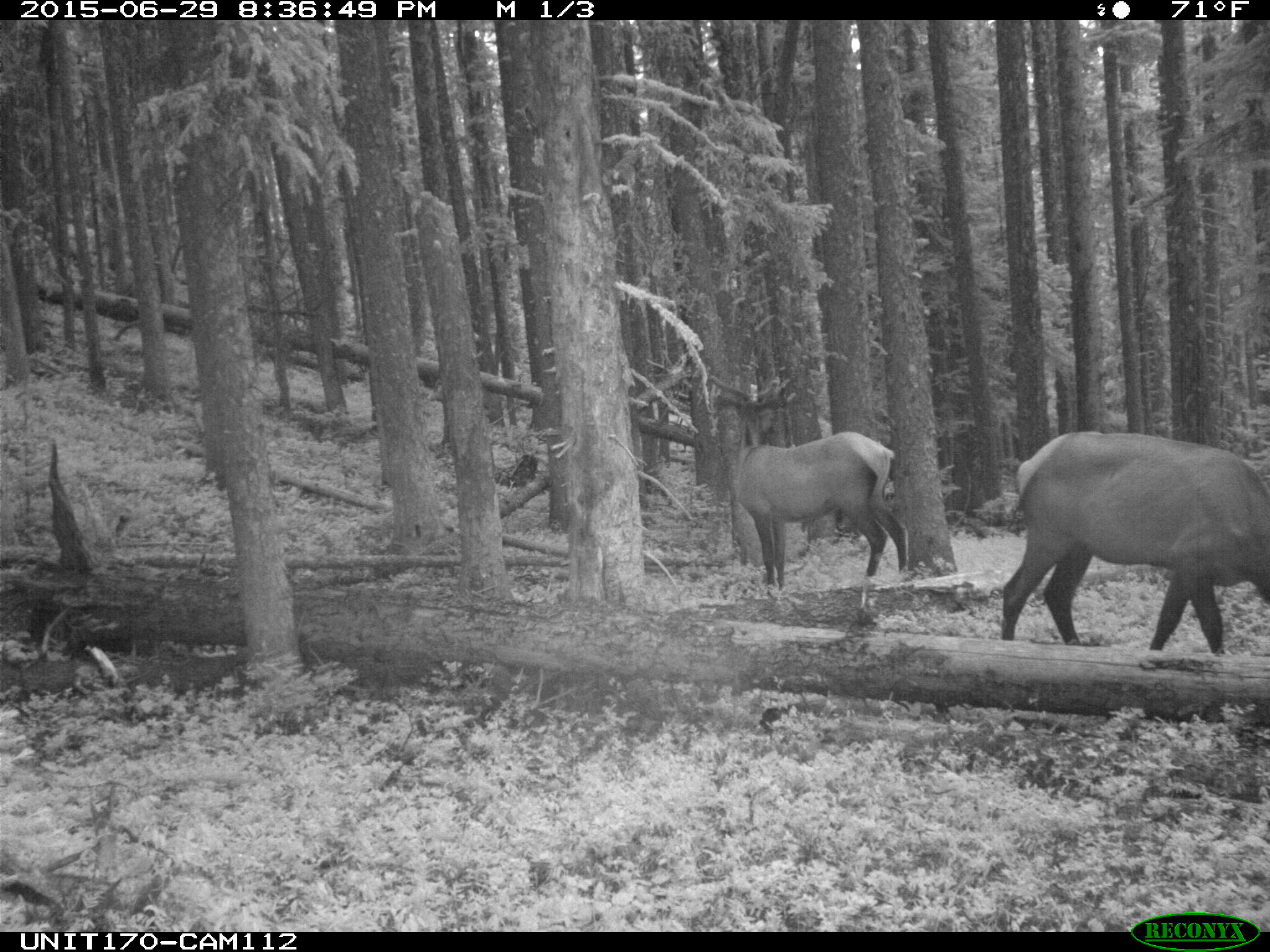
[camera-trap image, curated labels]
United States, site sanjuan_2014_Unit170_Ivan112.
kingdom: Animalia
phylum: Chordata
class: Mammalia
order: Artiodactyla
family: Cervidae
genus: Cervus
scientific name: Cervus elaphus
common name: red deer